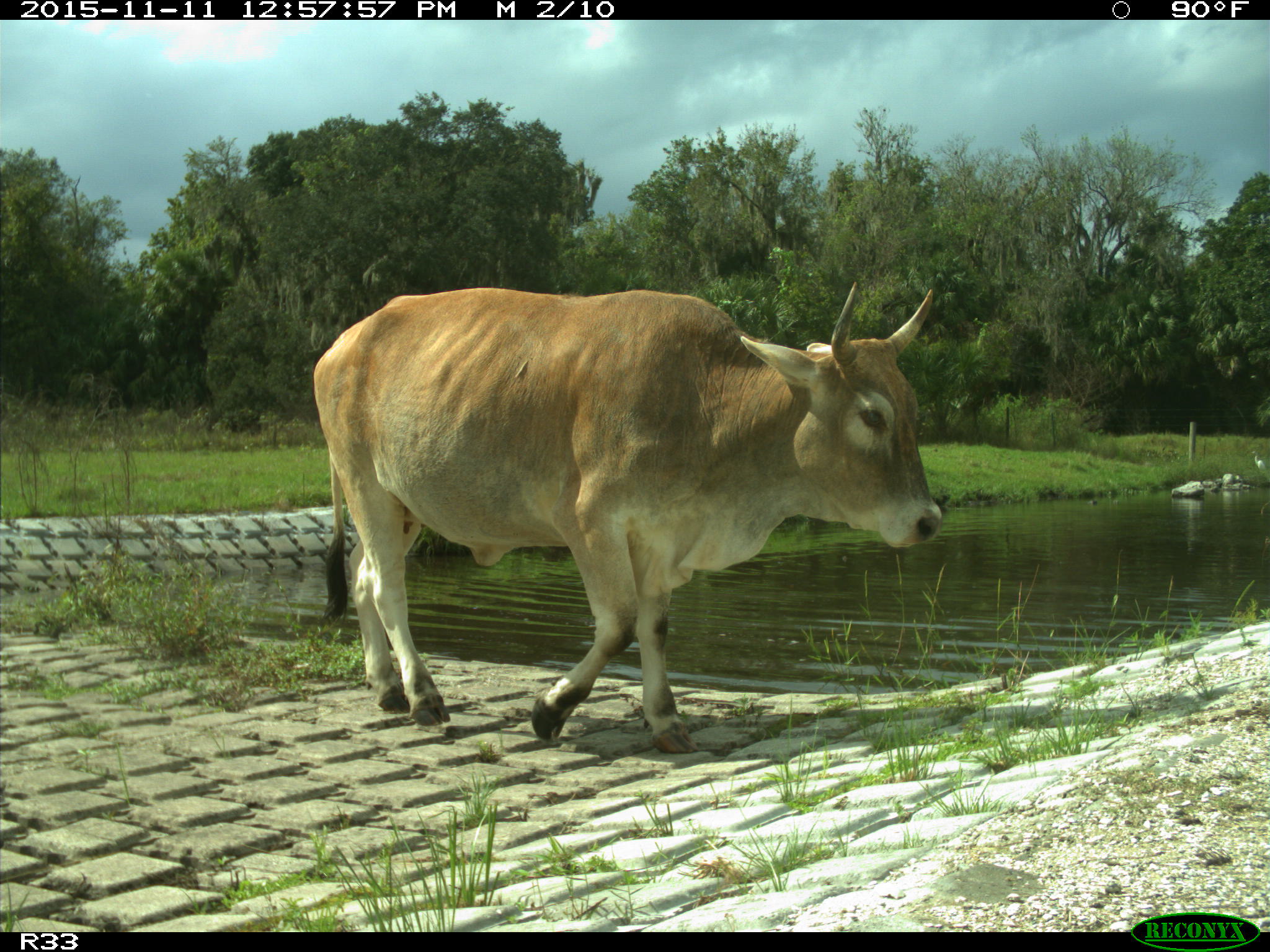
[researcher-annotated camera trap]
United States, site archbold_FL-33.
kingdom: Animalia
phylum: Chordata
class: Mammalia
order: Artiodactyla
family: Bovidae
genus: Bos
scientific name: Bos taurus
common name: domestic cow